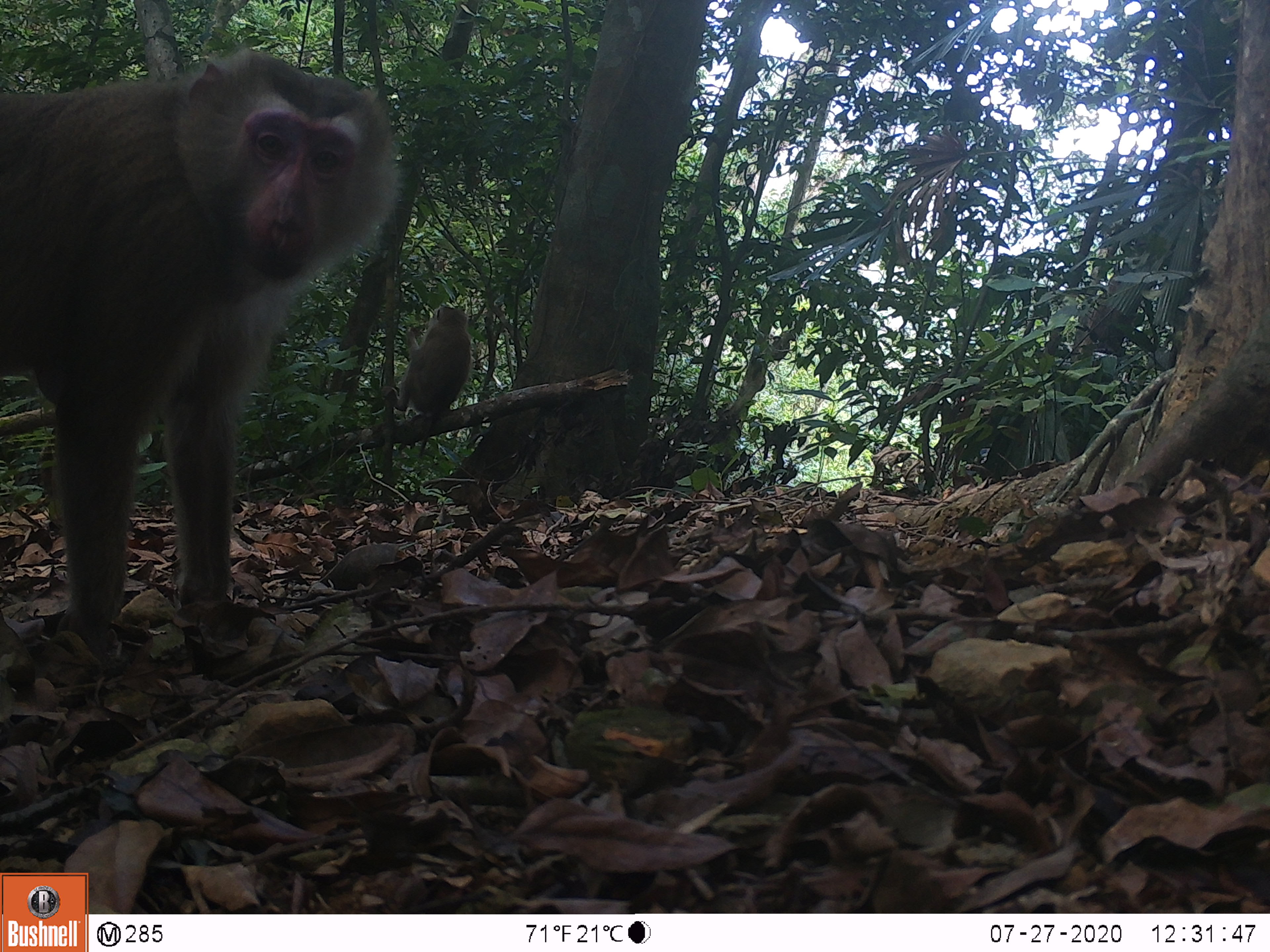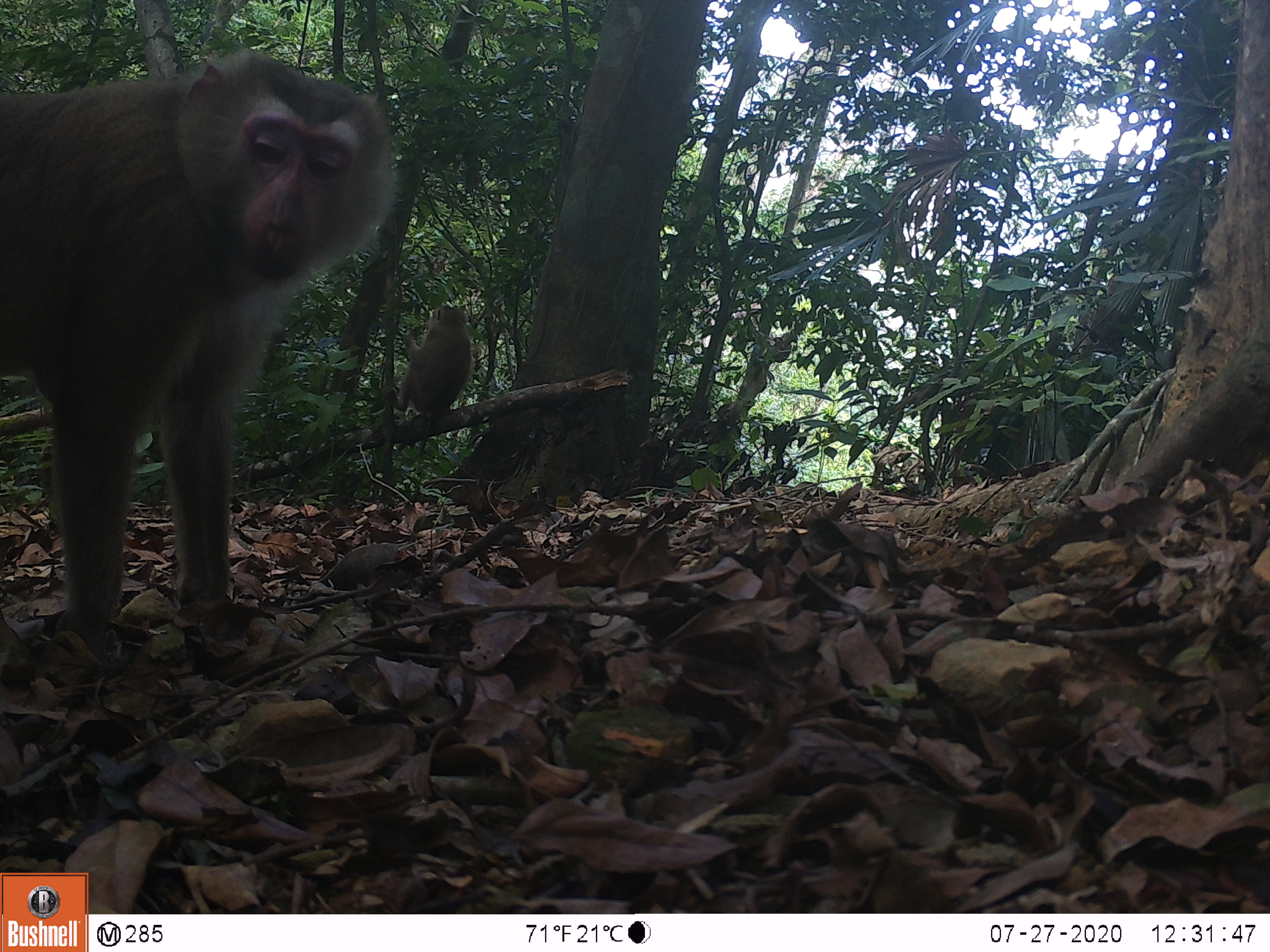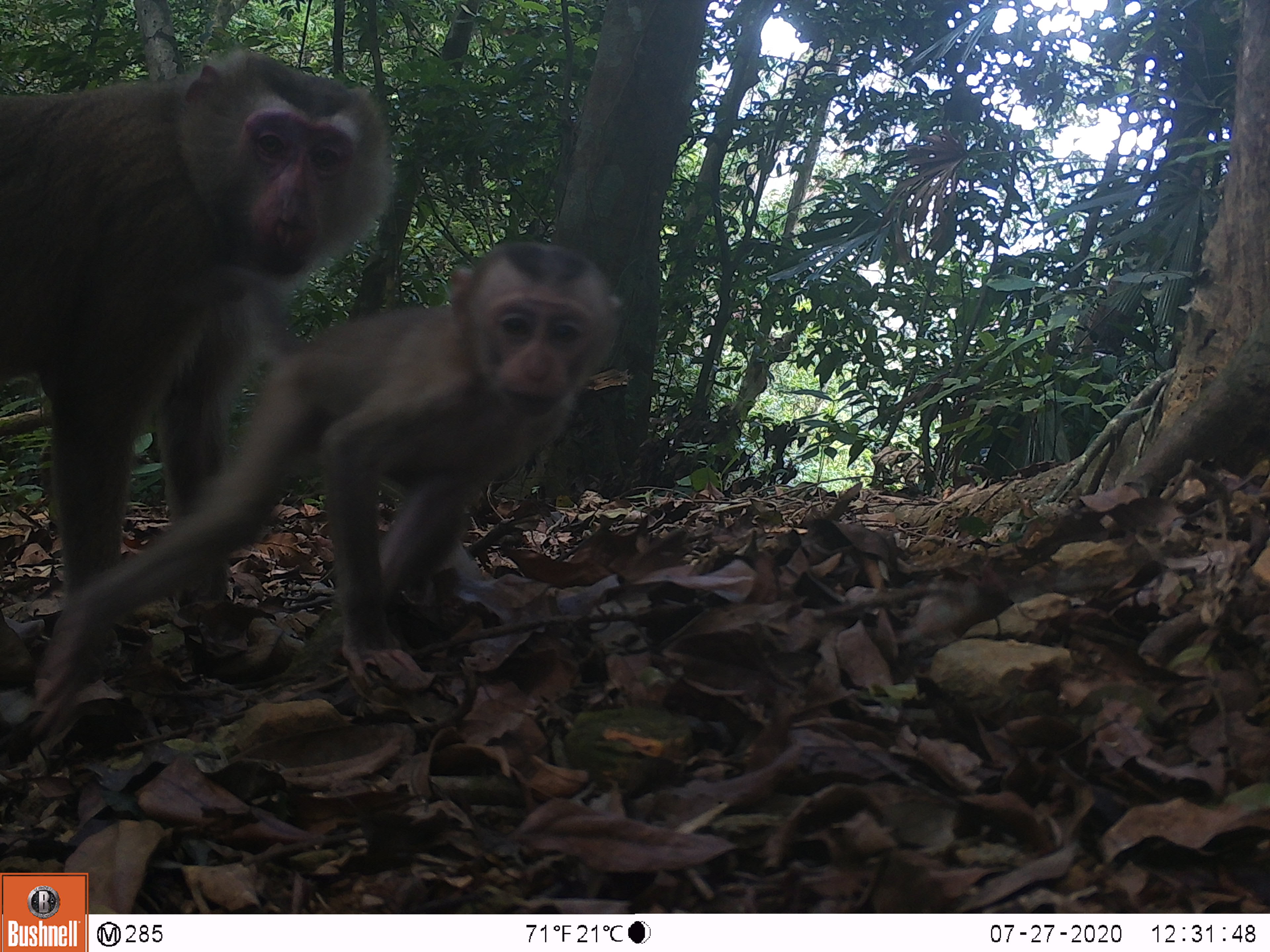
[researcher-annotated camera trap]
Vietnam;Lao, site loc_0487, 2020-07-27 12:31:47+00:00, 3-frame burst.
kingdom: Animalia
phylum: Chordata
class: Mammalia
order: Primates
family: Cercopithecidae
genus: Macaca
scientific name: Macaca nemestrina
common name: pig-tailed macaque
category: pig tailed macaque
Pig tailed macaque (pig-tailed macaque) (Macaca nemestrina). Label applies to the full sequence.